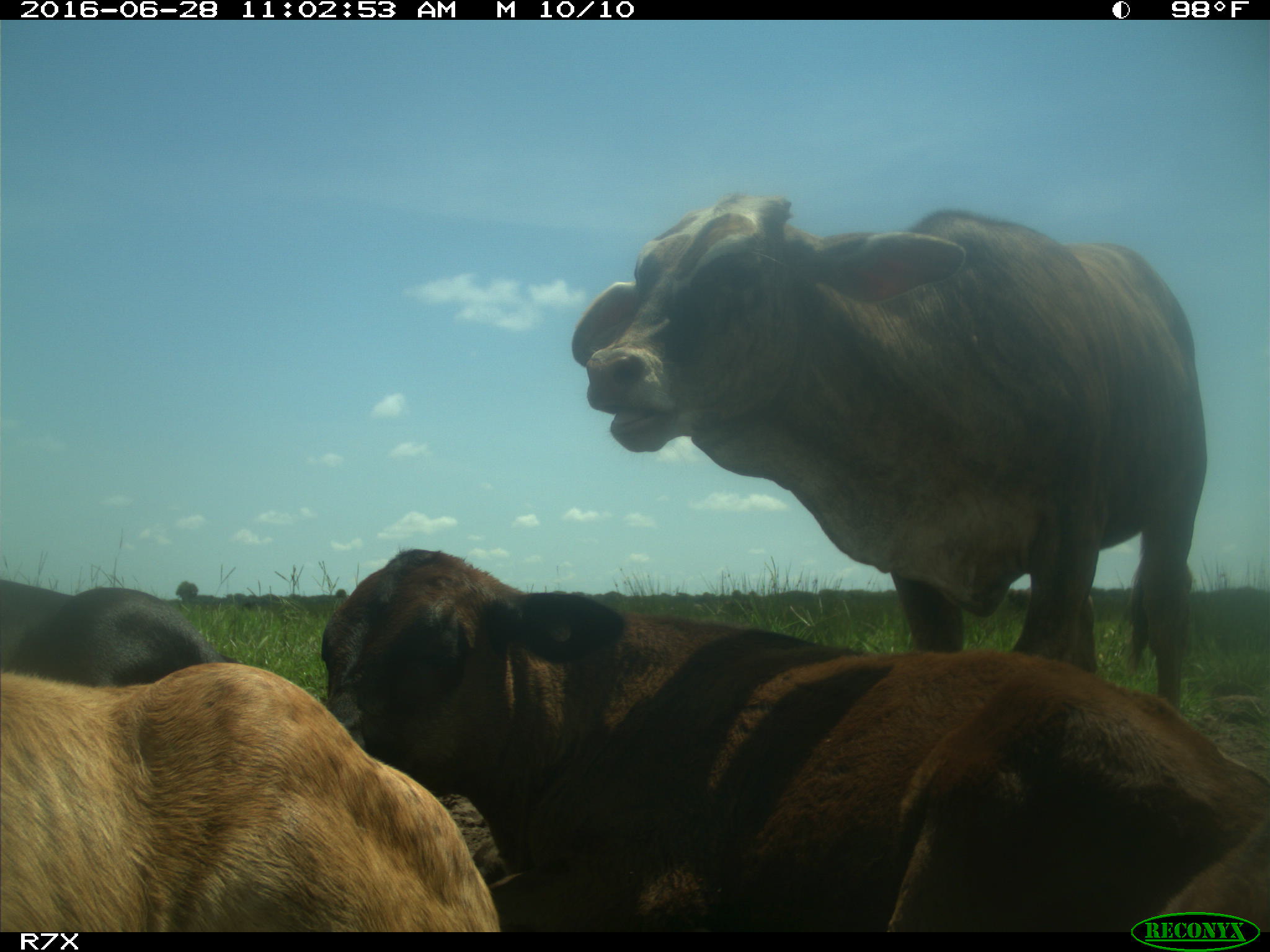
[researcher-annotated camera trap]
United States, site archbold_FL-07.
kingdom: Animalia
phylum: Chordata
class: Mammalia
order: Artiodactyla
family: Bovidae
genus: Bos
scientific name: Bos taurus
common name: domestic cow